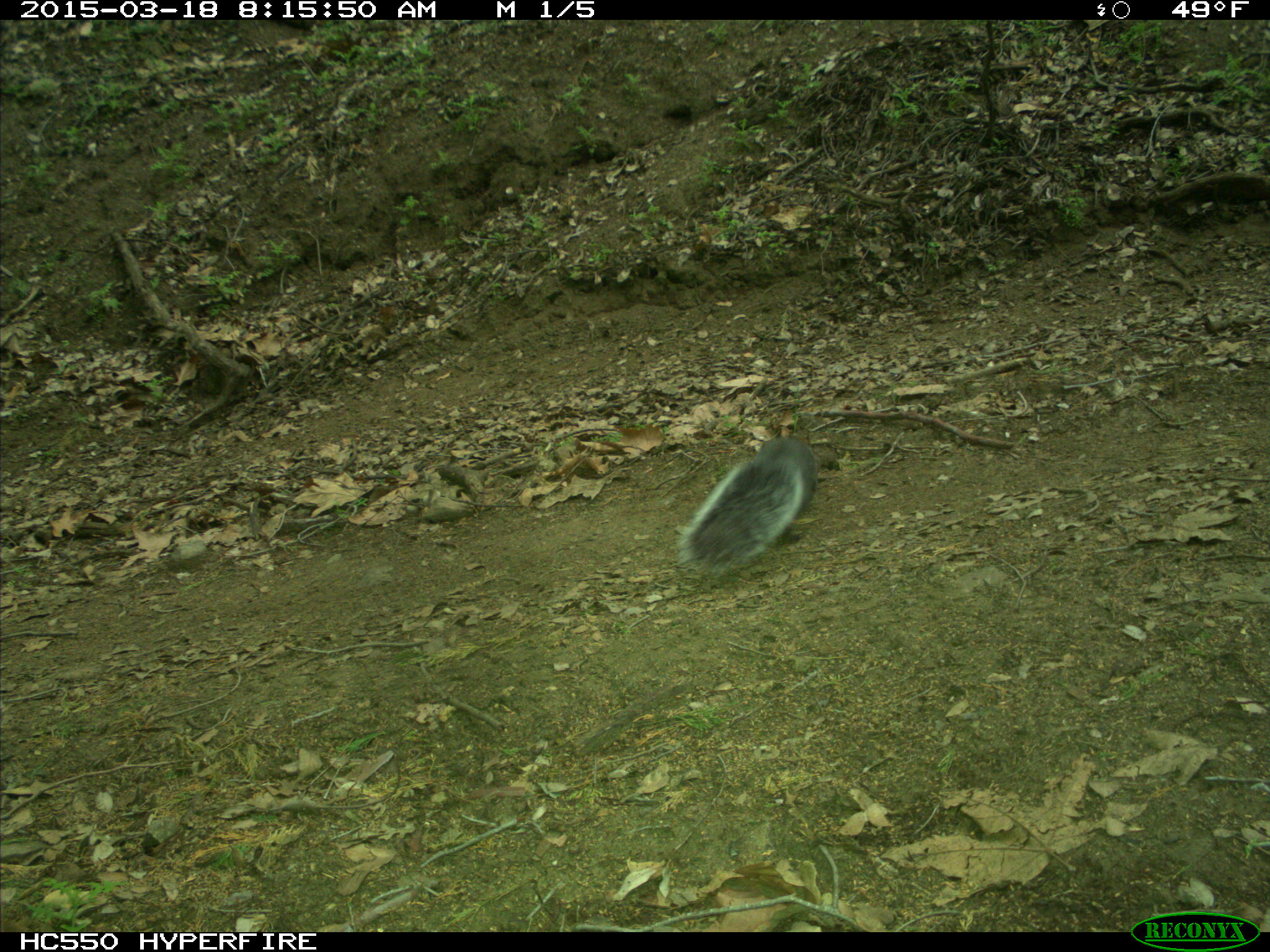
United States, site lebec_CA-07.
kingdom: Animalia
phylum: Chordata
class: Mammalia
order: Rodentia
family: Sciuridae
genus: Sciurus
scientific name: Sciurus carolinensis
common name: eastern gray squirrel